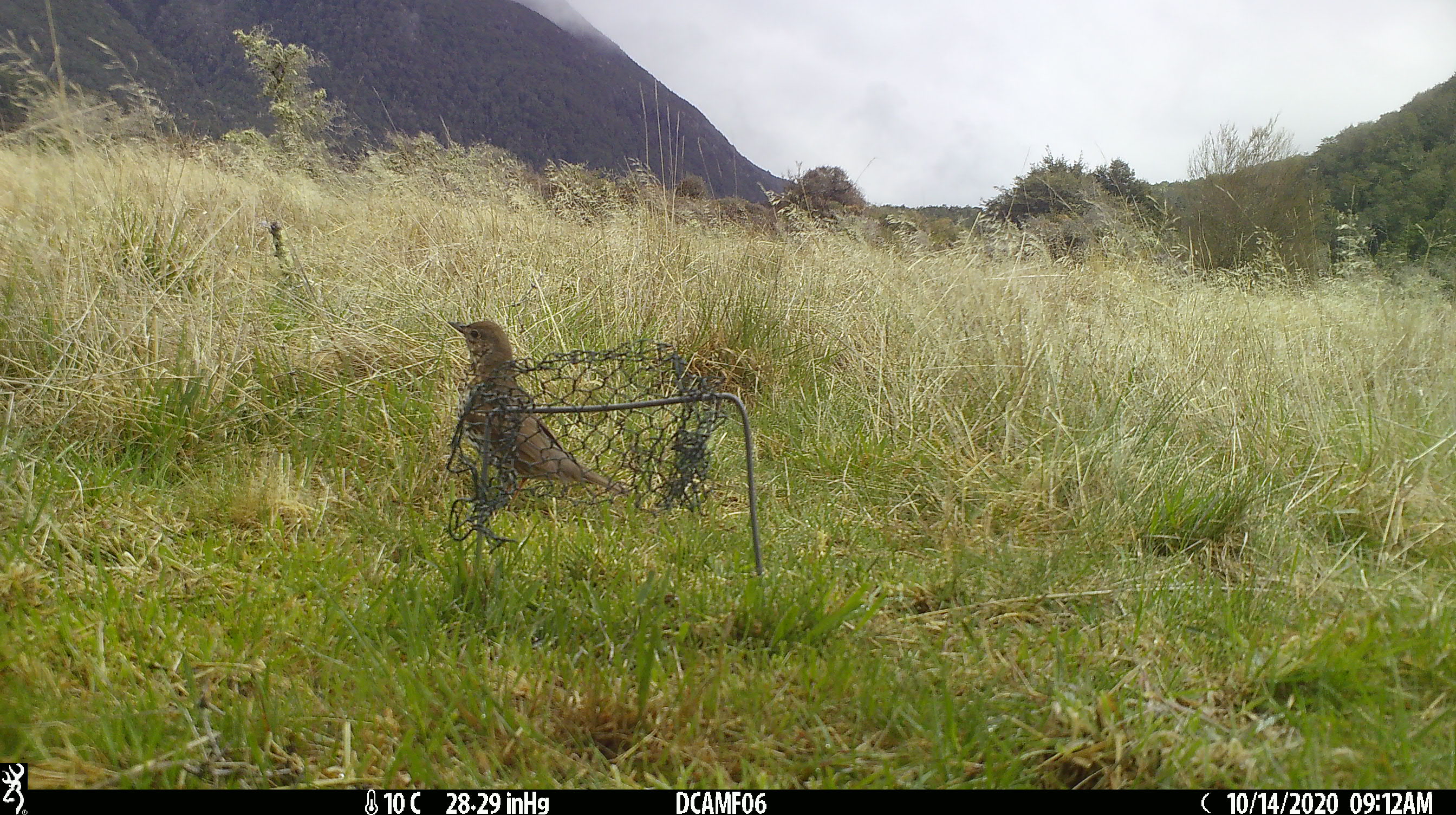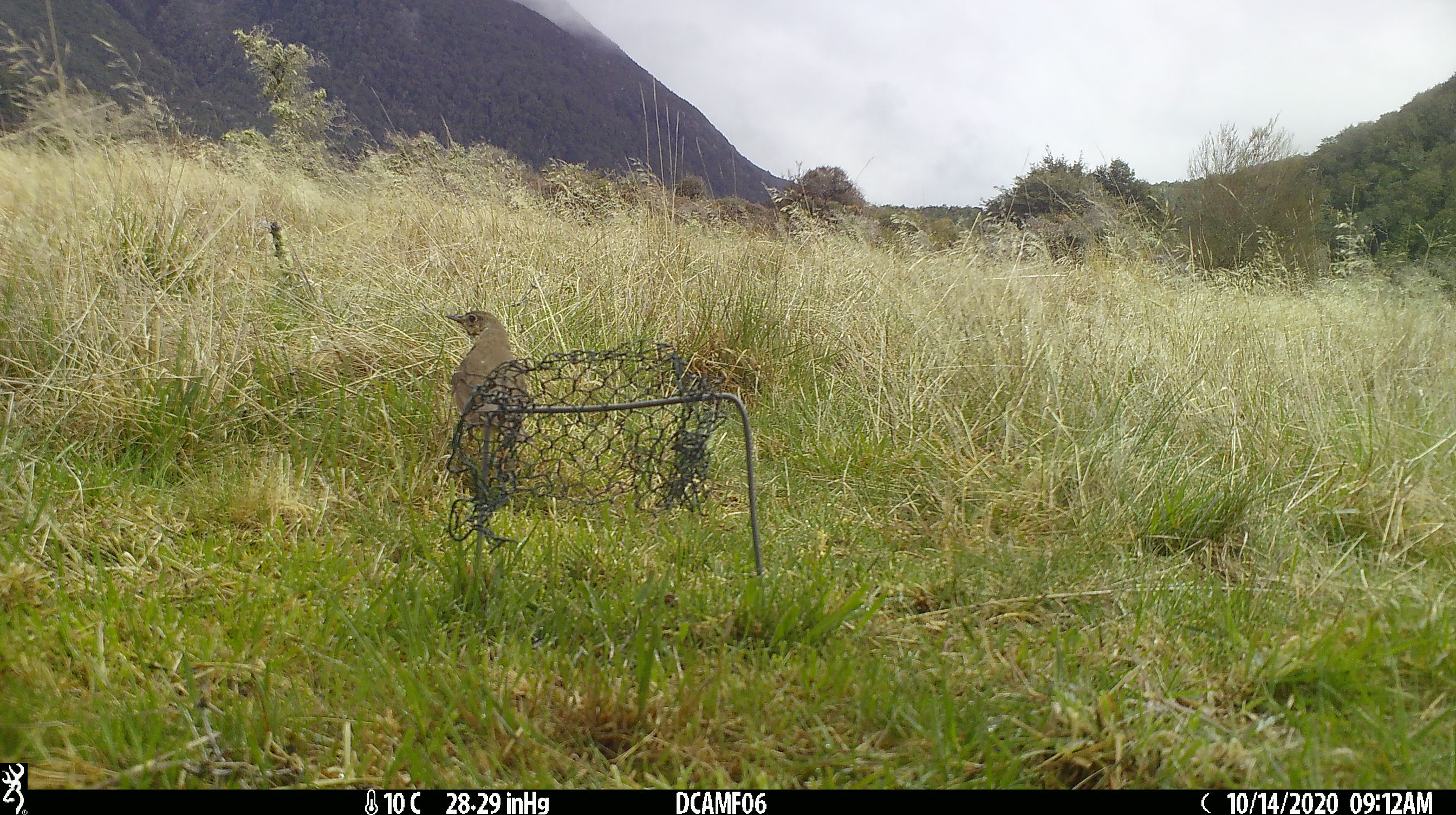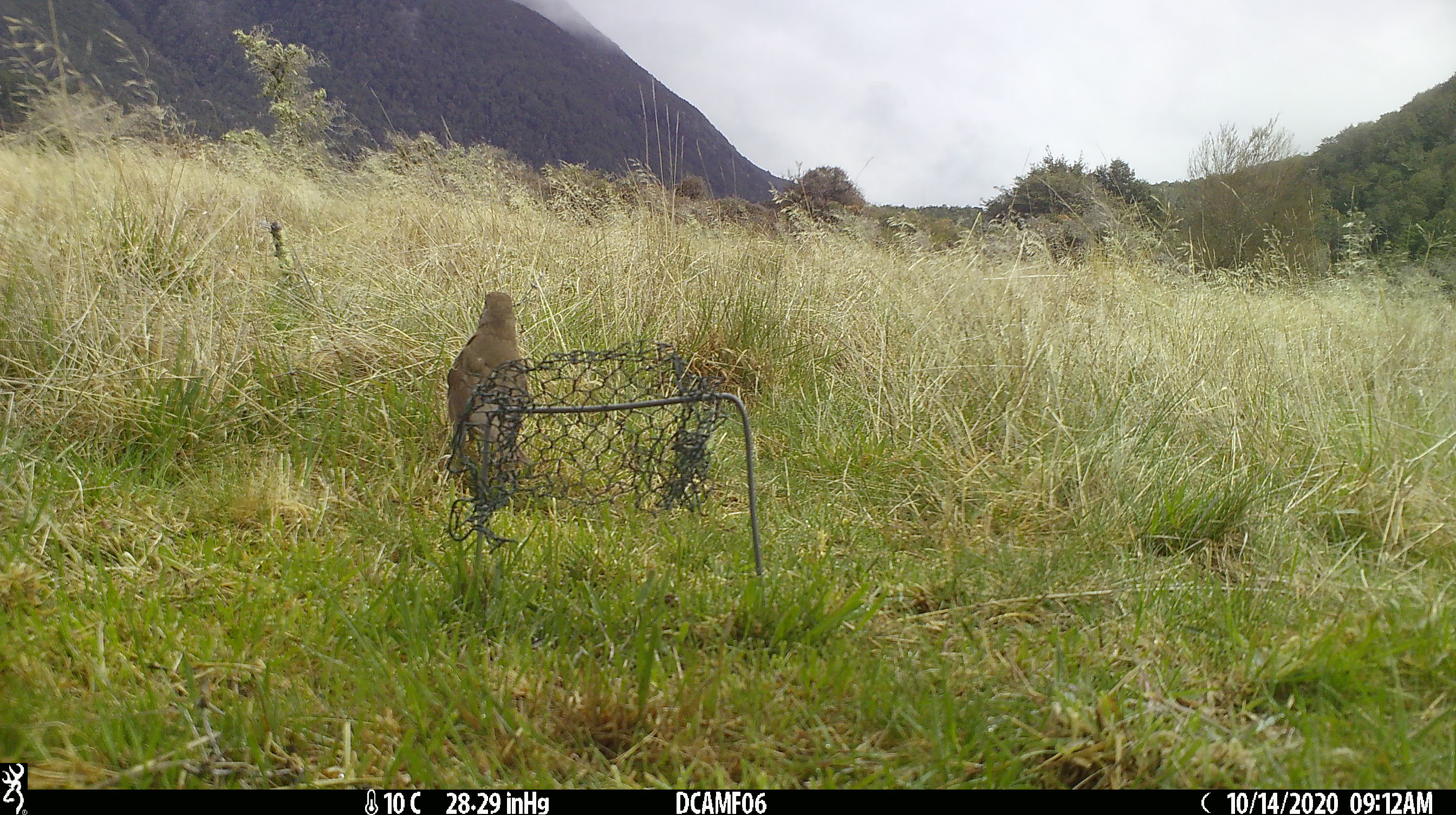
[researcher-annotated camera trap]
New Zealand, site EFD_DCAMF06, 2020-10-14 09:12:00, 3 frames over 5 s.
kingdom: Animalia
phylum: Chordata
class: Aves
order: Passeriformes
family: Turdidae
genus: Turdus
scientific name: Turdus philomelos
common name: song thrush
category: thrush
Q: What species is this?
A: Thrush (song thrush) (Turdus philomelos).